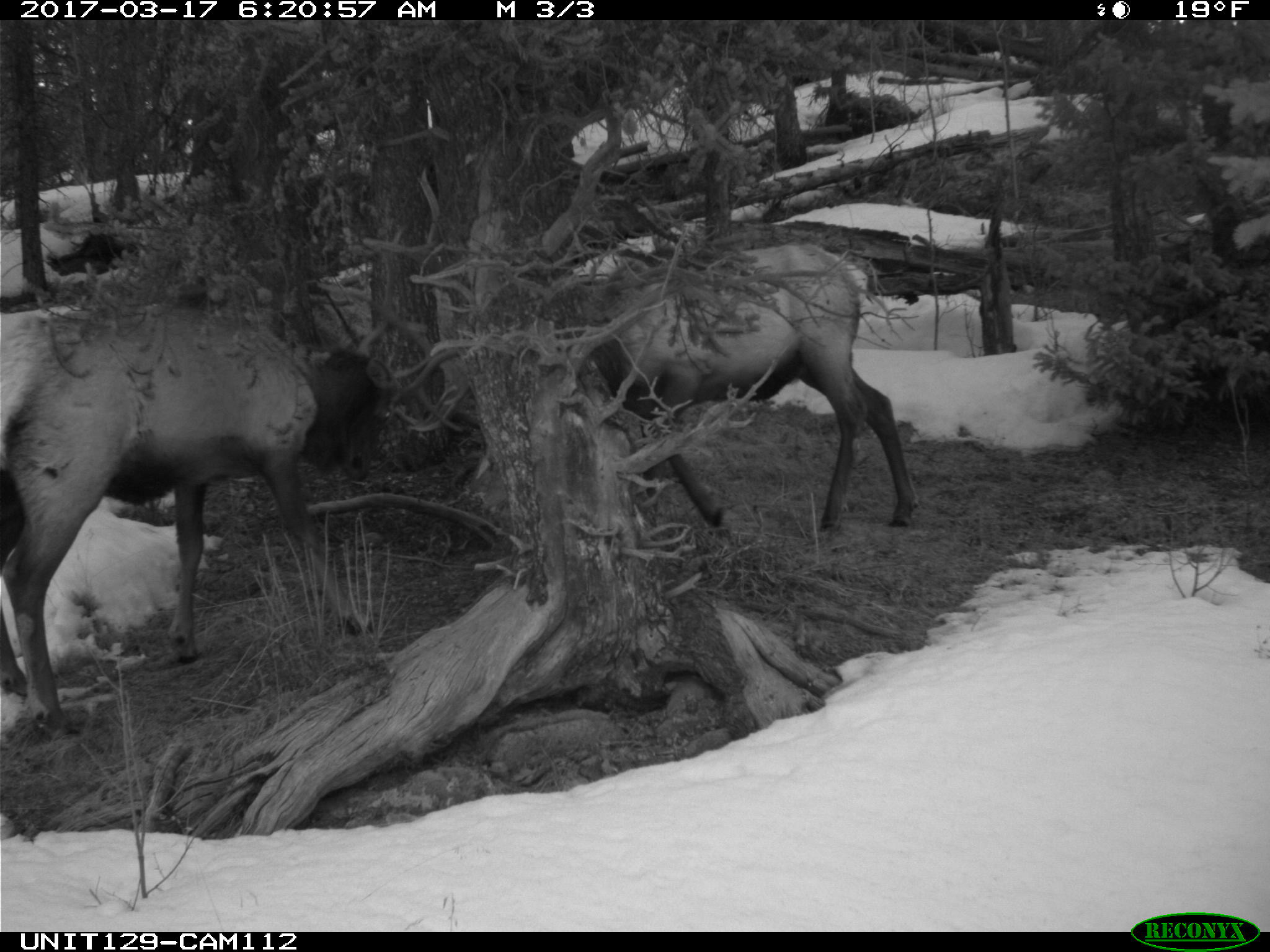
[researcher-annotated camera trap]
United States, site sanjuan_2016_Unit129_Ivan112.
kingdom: Animalia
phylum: Chordata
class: Mammalia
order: Artiodactyla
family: Cervidae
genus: Cervus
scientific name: Cervus elaphus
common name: red deer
Cervus elaphus (red deer).